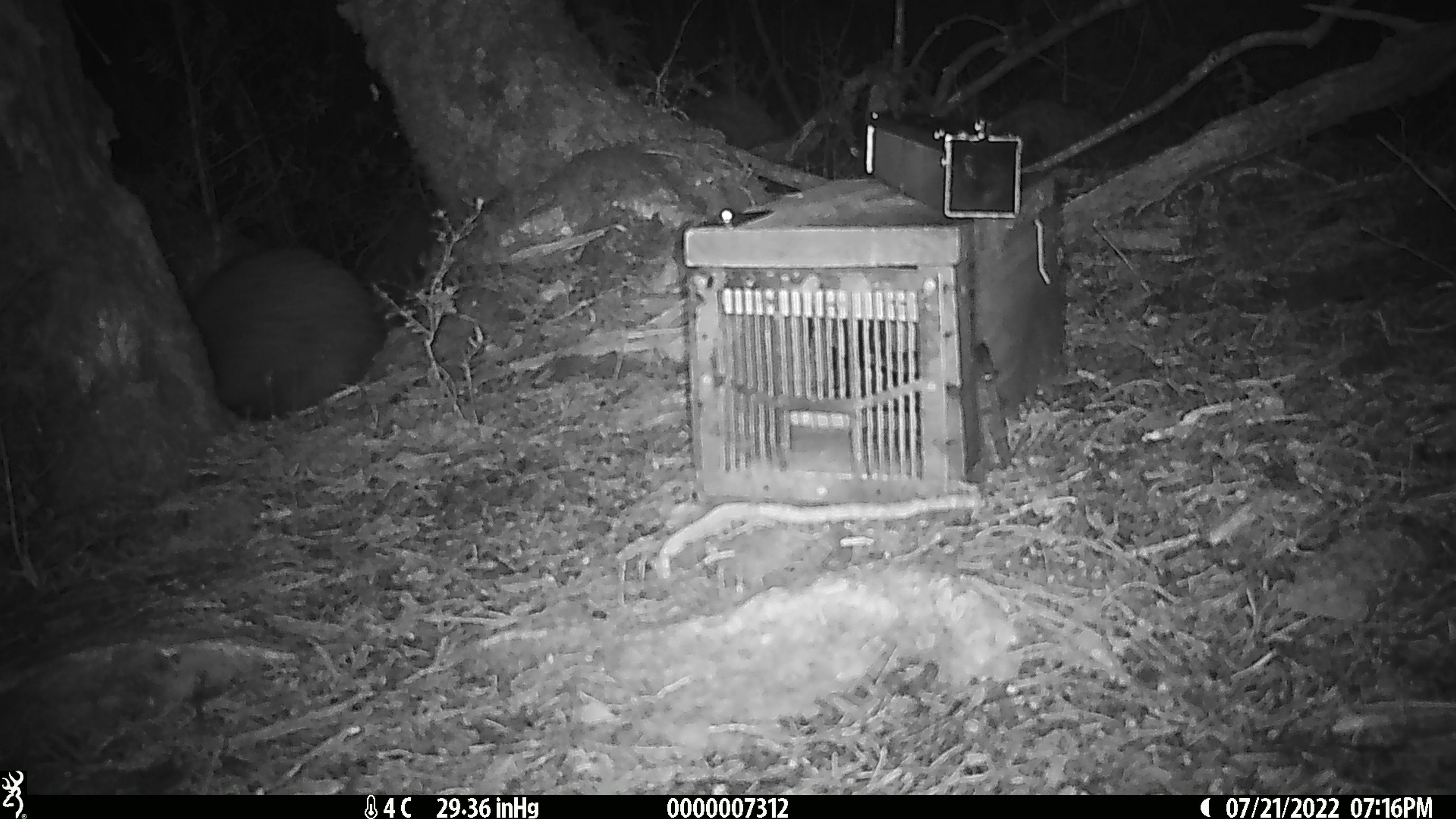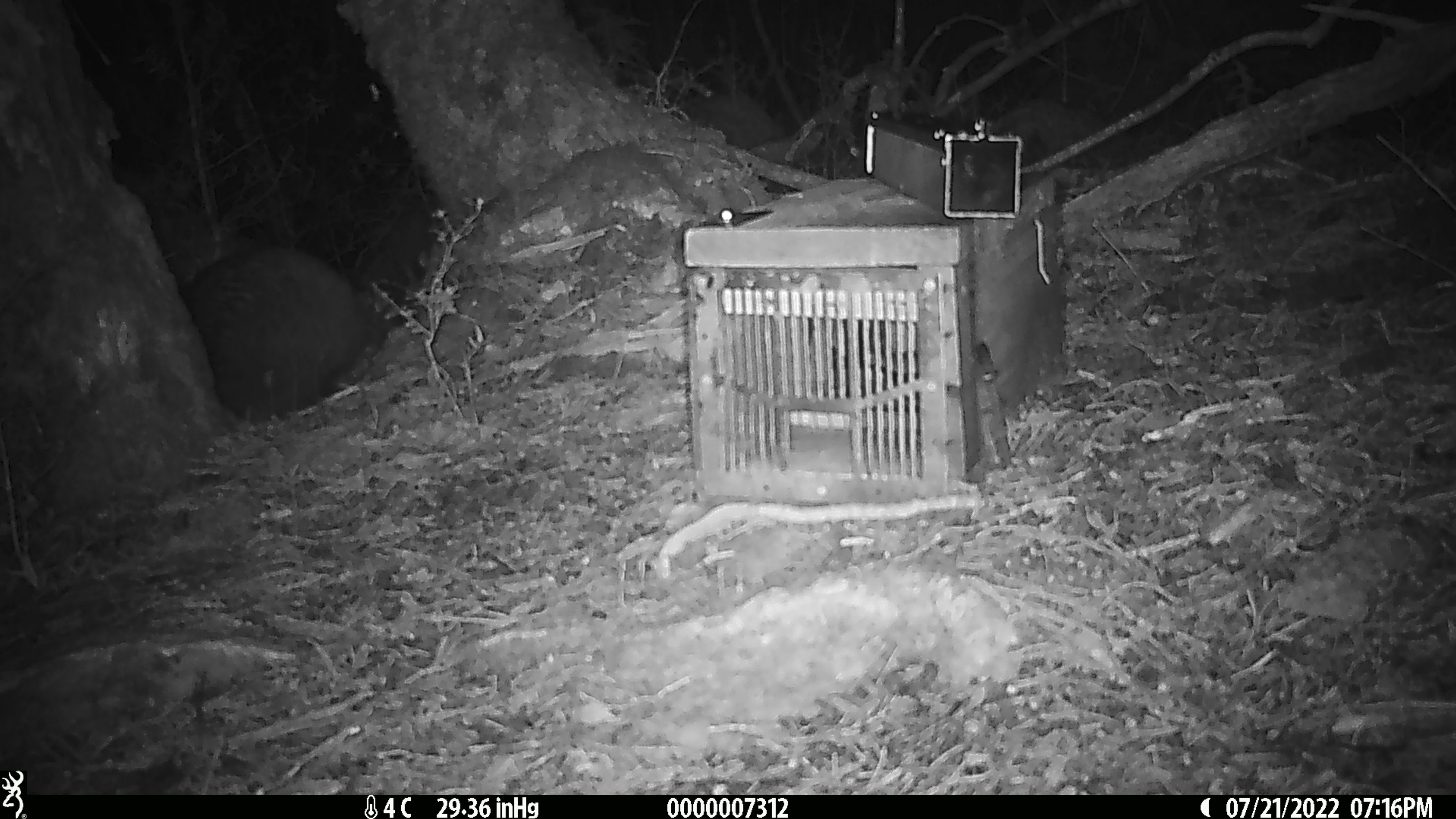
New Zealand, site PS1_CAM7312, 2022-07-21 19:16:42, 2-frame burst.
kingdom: Animalia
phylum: Chordata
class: Aves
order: Apterygiformes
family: Apterygidae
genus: Apteryx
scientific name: Apteryx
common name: kiwi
Kiwi (Apteryx).